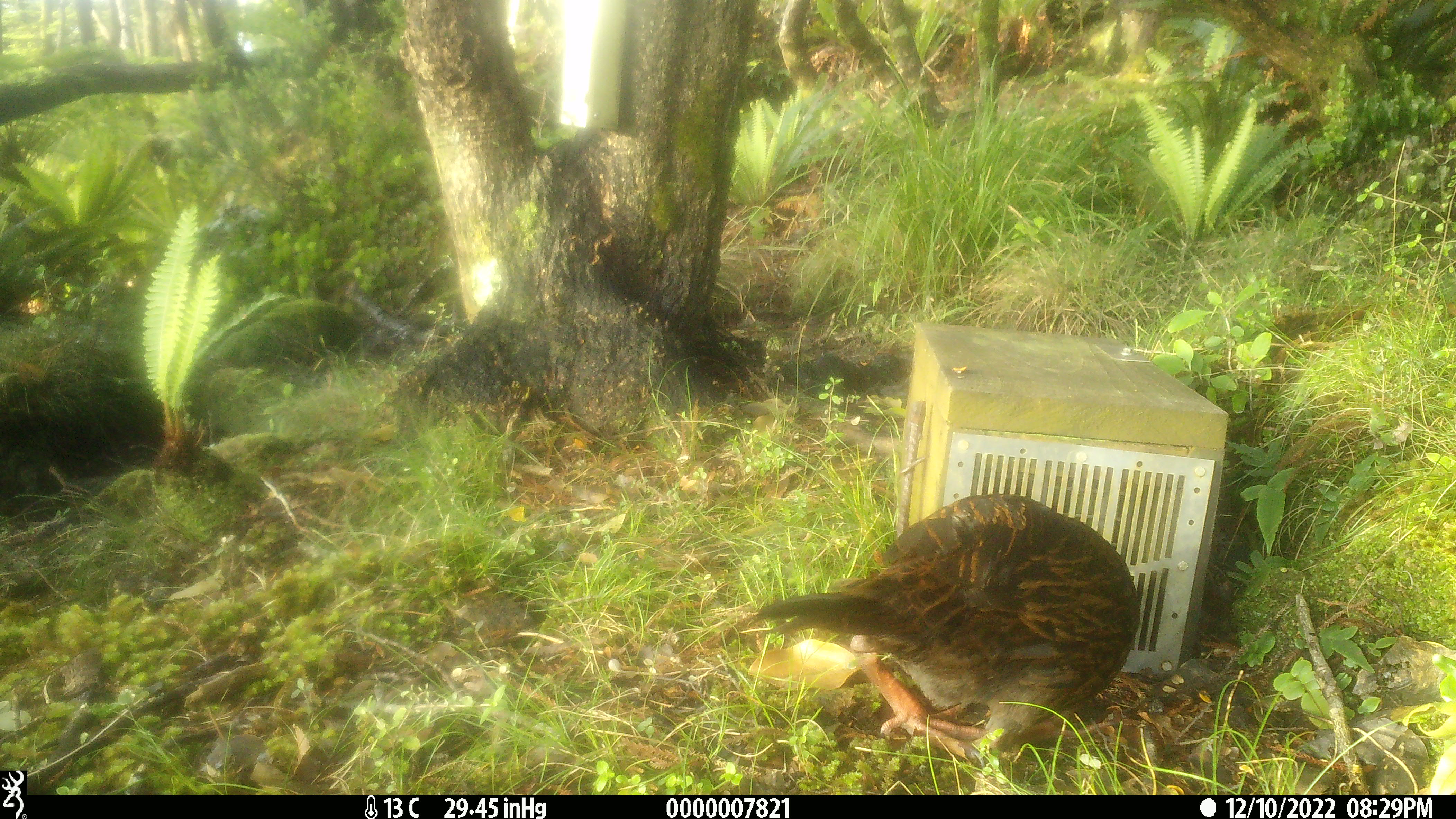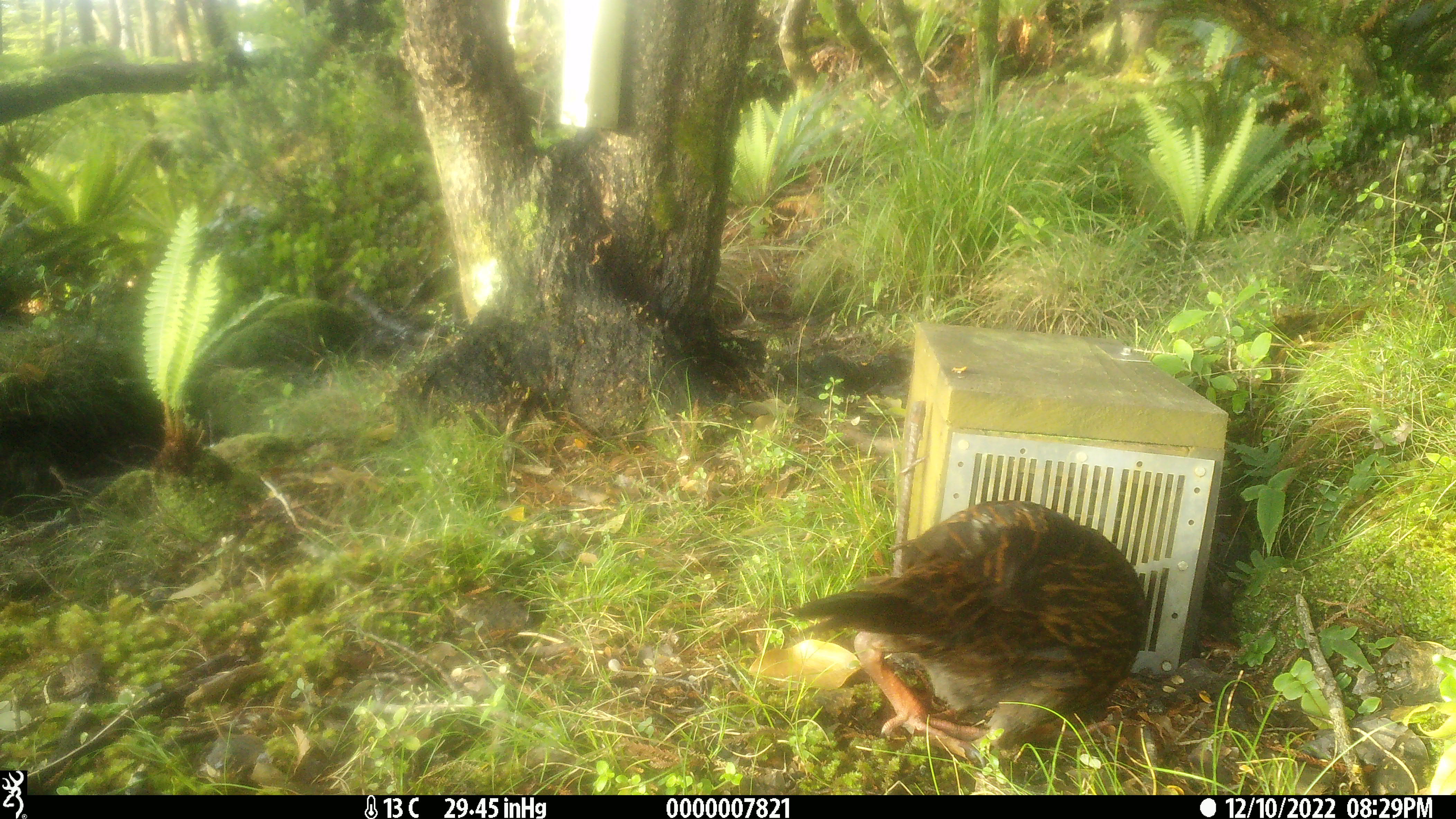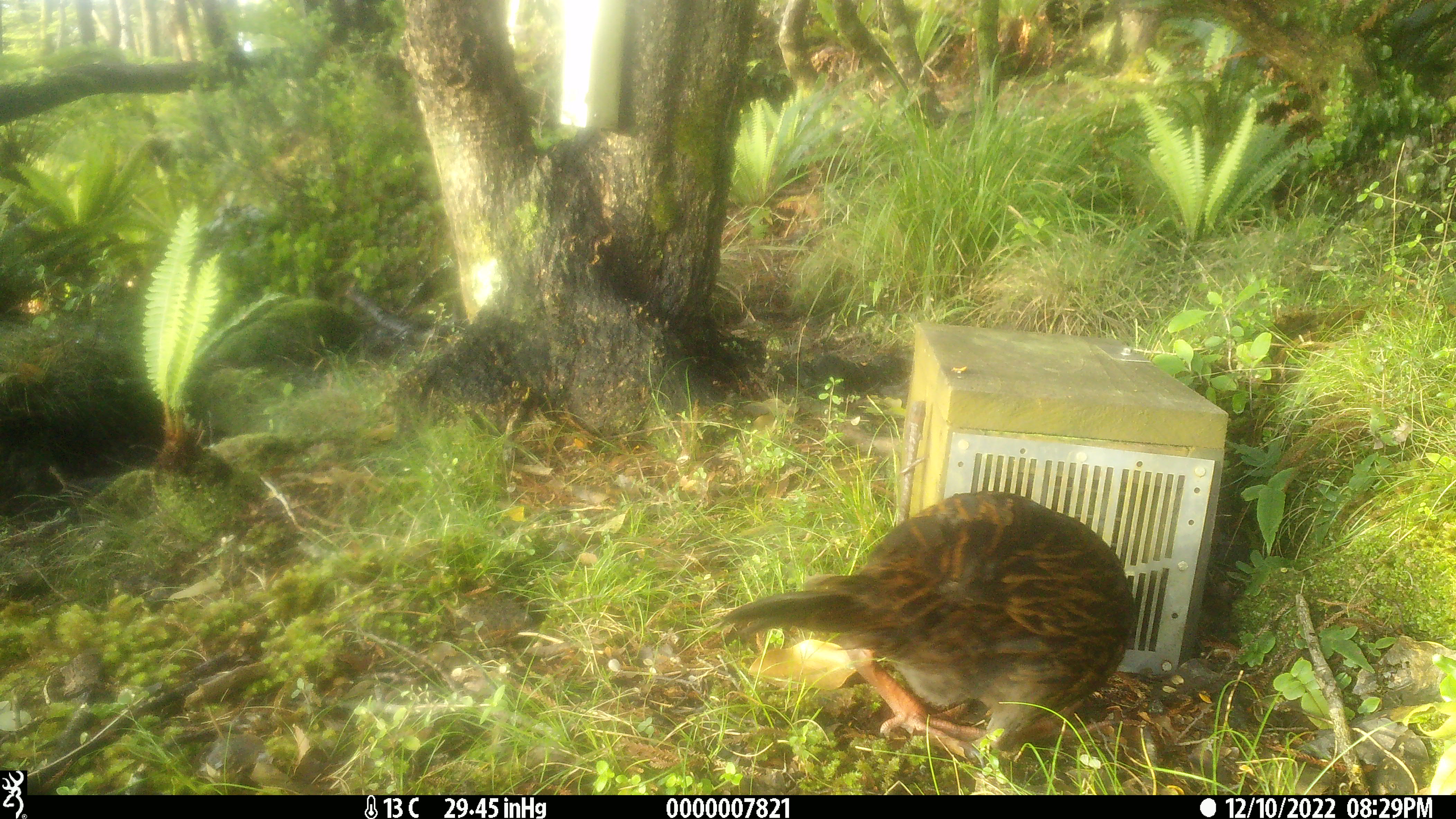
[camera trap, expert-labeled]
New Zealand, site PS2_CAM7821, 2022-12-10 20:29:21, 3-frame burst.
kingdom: Animalia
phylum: Chordata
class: Aves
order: Gruiformes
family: Rallidae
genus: Gallirallus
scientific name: Gallirallus australis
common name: weka